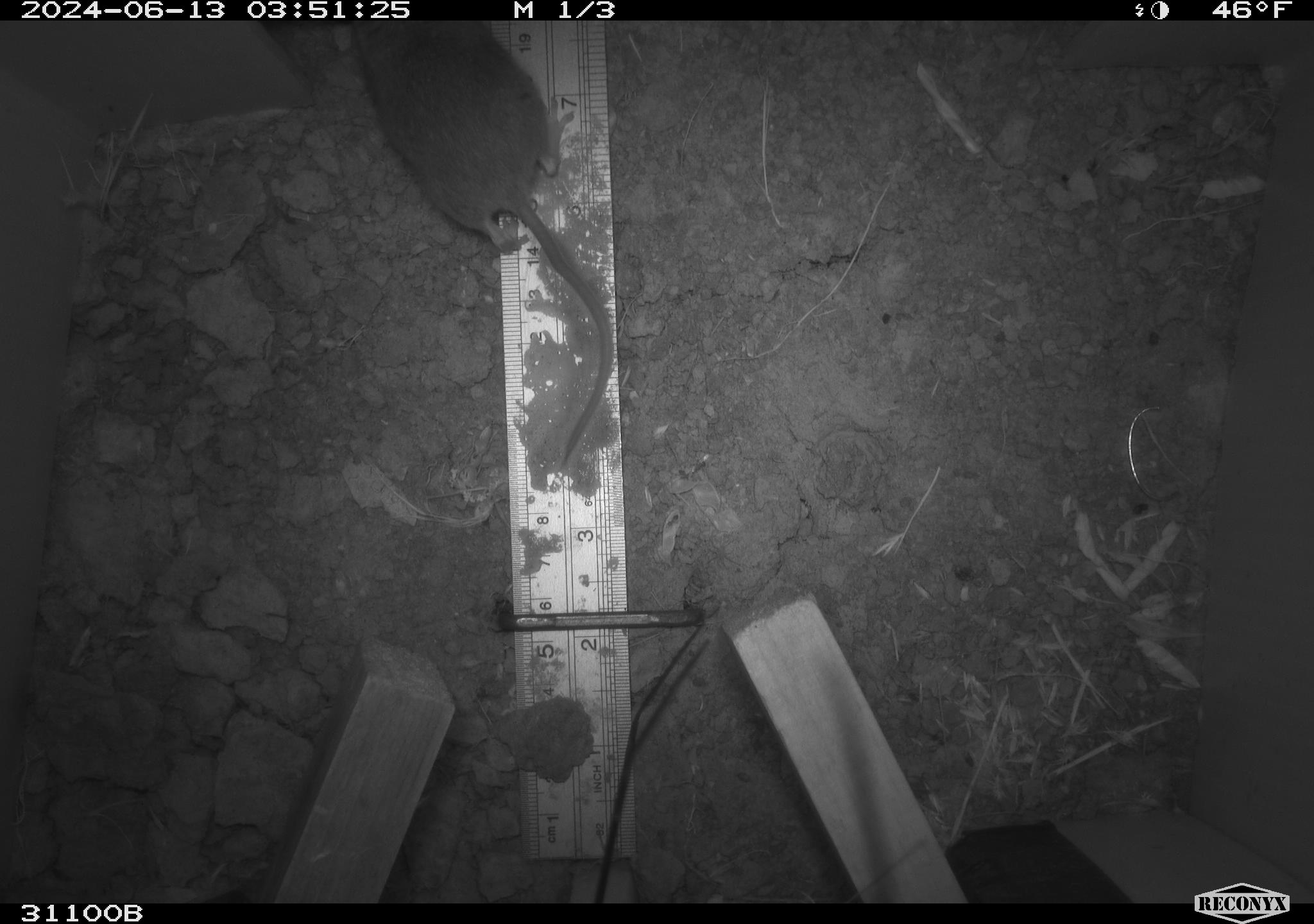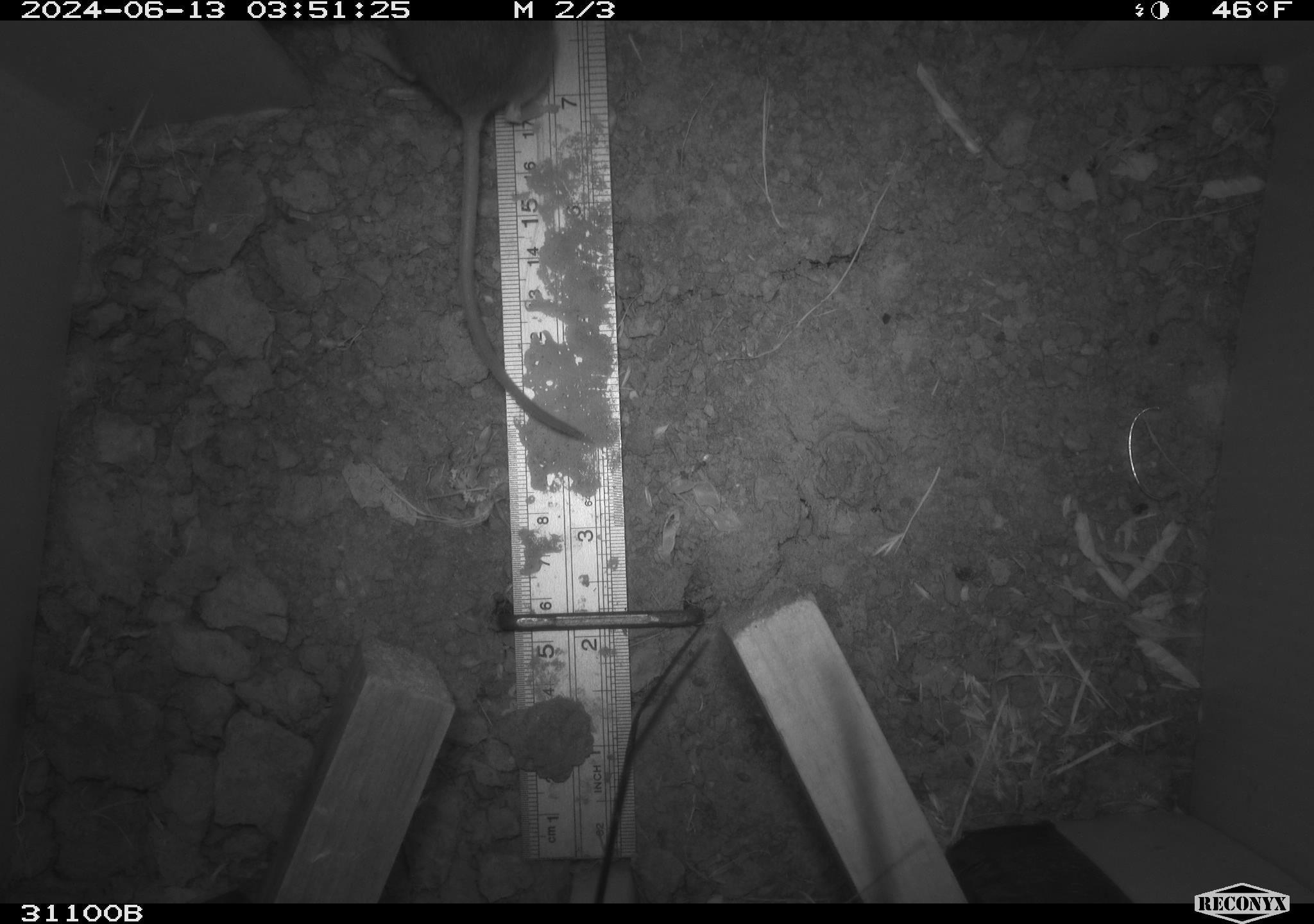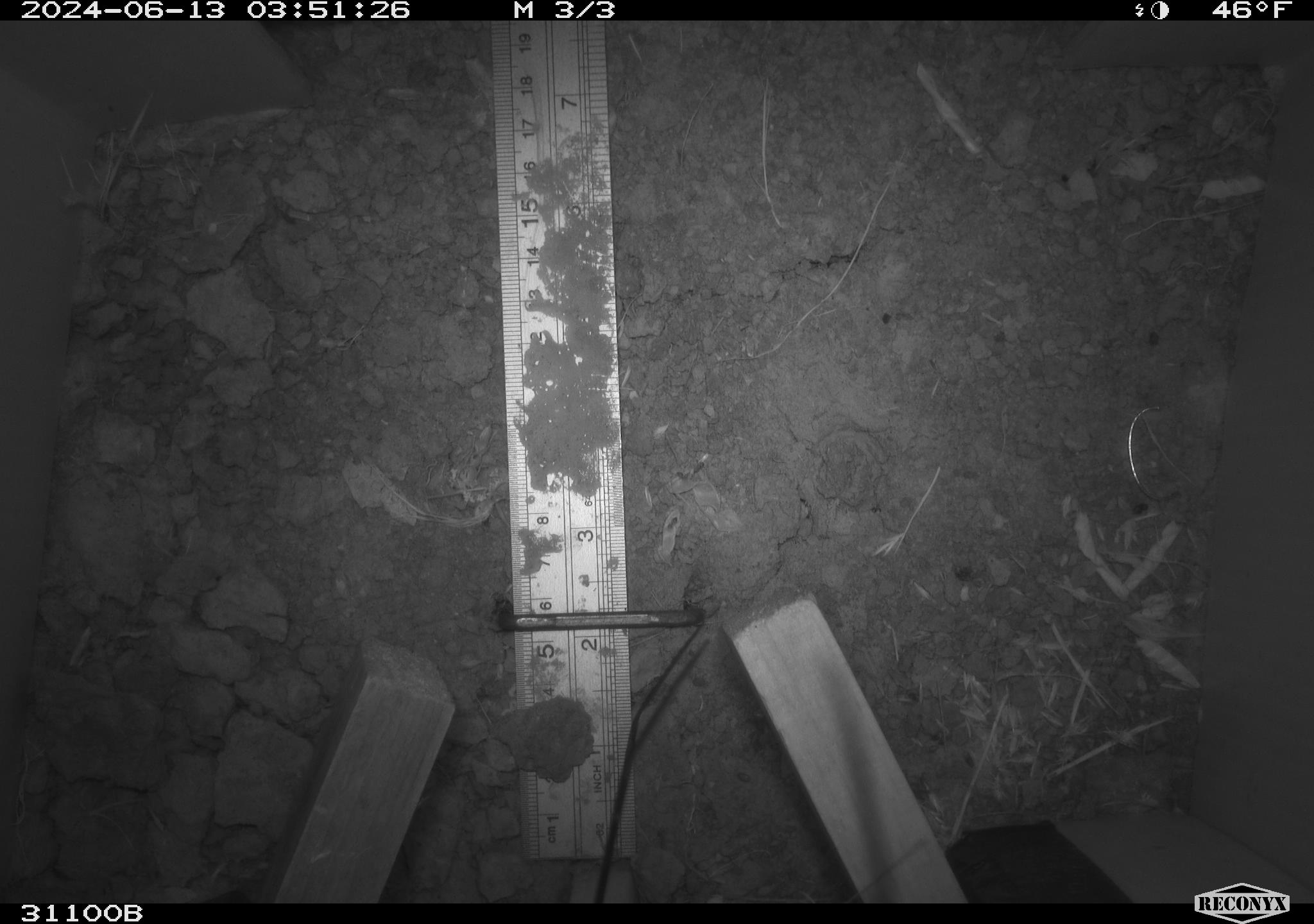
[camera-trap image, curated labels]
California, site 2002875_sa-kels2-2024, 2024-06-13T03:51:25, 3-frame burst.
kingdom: Animalia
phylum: Chordata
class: Mammalia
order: Rodentia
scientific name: Rodentia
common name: rodent